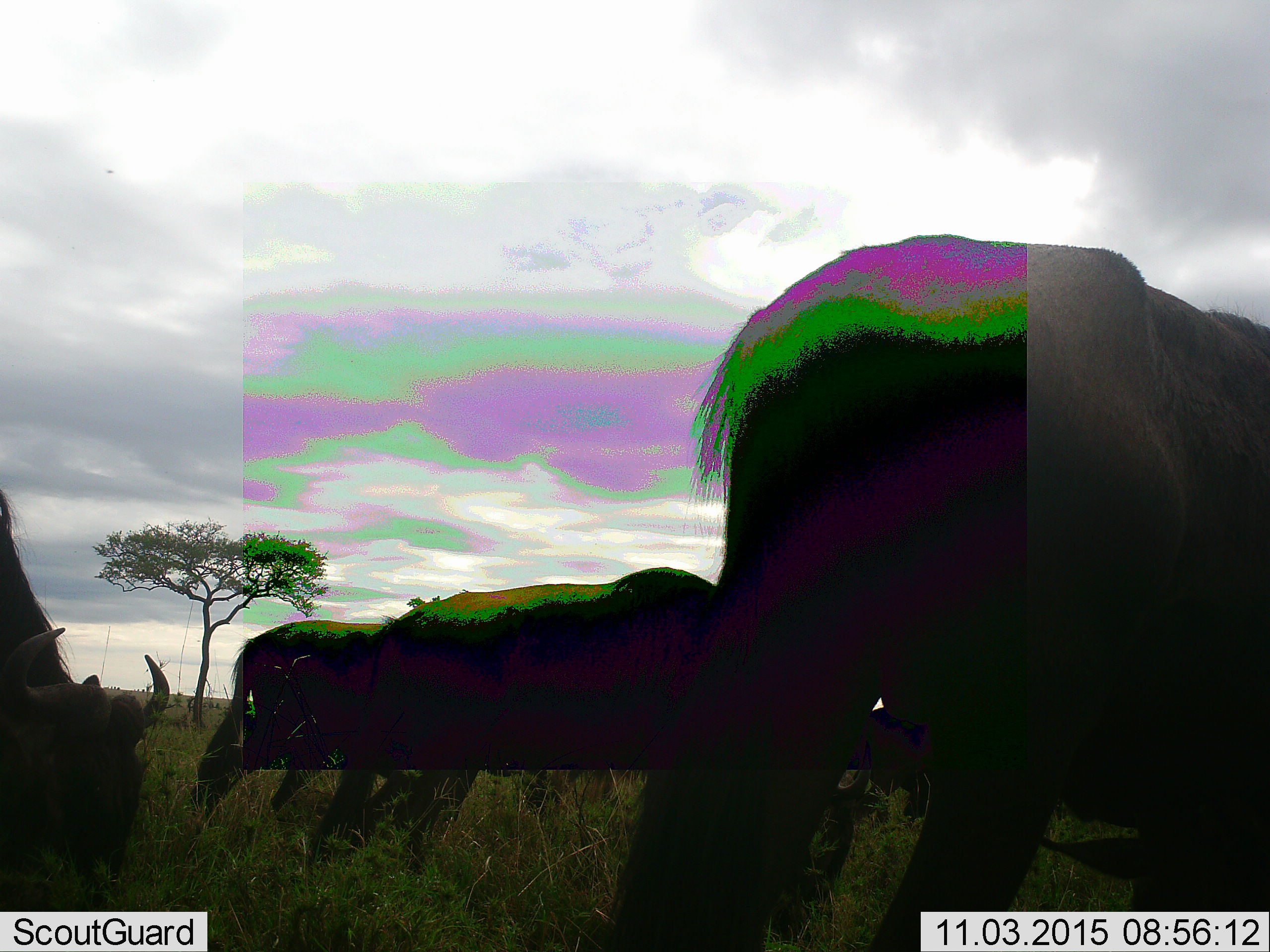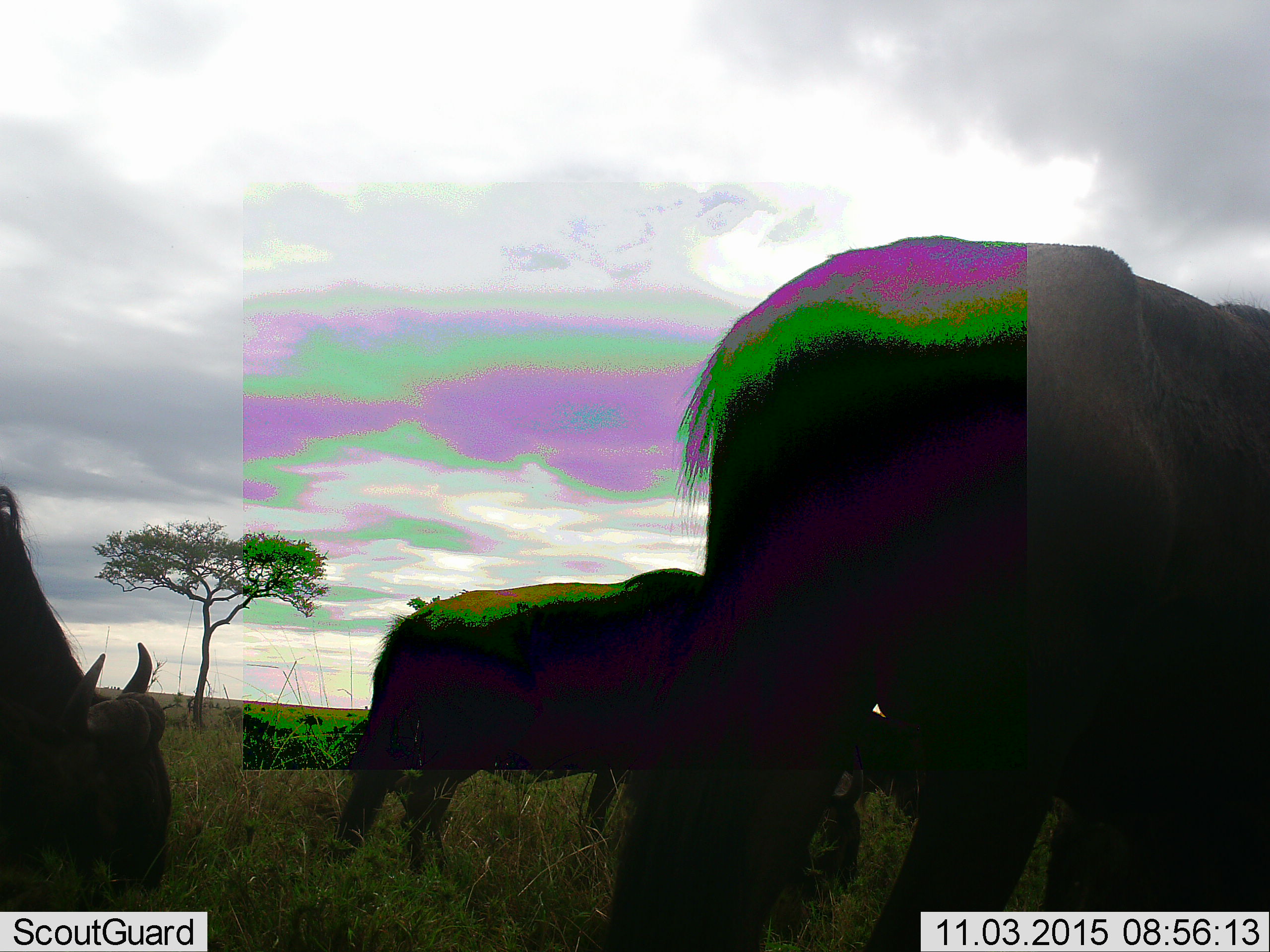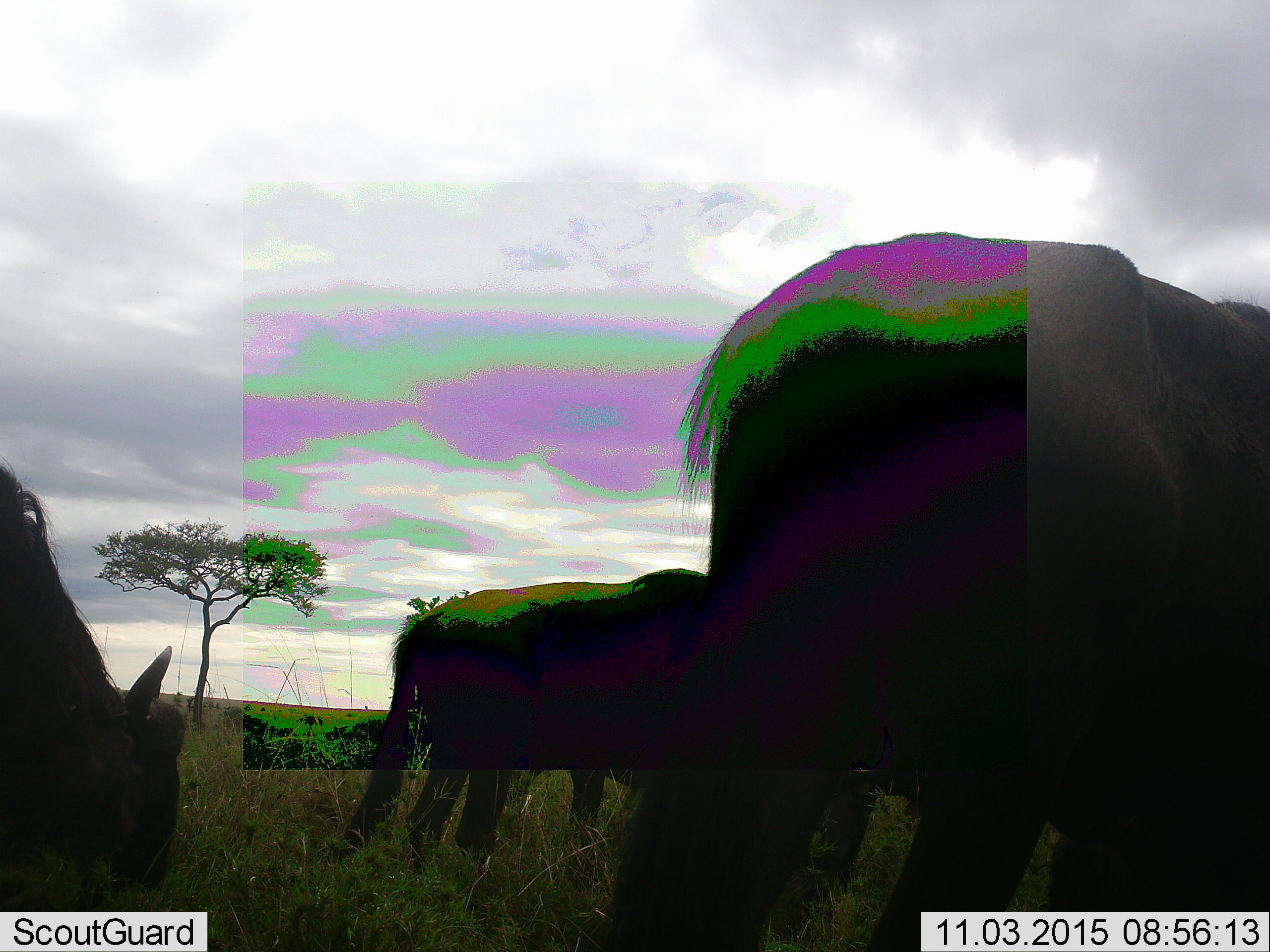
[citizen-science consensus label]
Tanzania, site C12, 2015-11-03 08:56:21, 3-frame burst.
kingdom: Animalia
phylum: Chordata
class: Mammalia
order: Artiodactyla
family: Bovidae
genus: Connochaetes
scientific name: Connochaetes taurinus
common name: blue wildebeest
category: wildebeest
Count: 4.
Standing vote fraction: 36%.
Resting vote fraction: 0%.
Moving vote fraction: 55%.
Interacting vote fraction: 0%.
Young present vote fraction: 0%.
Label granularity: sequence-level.